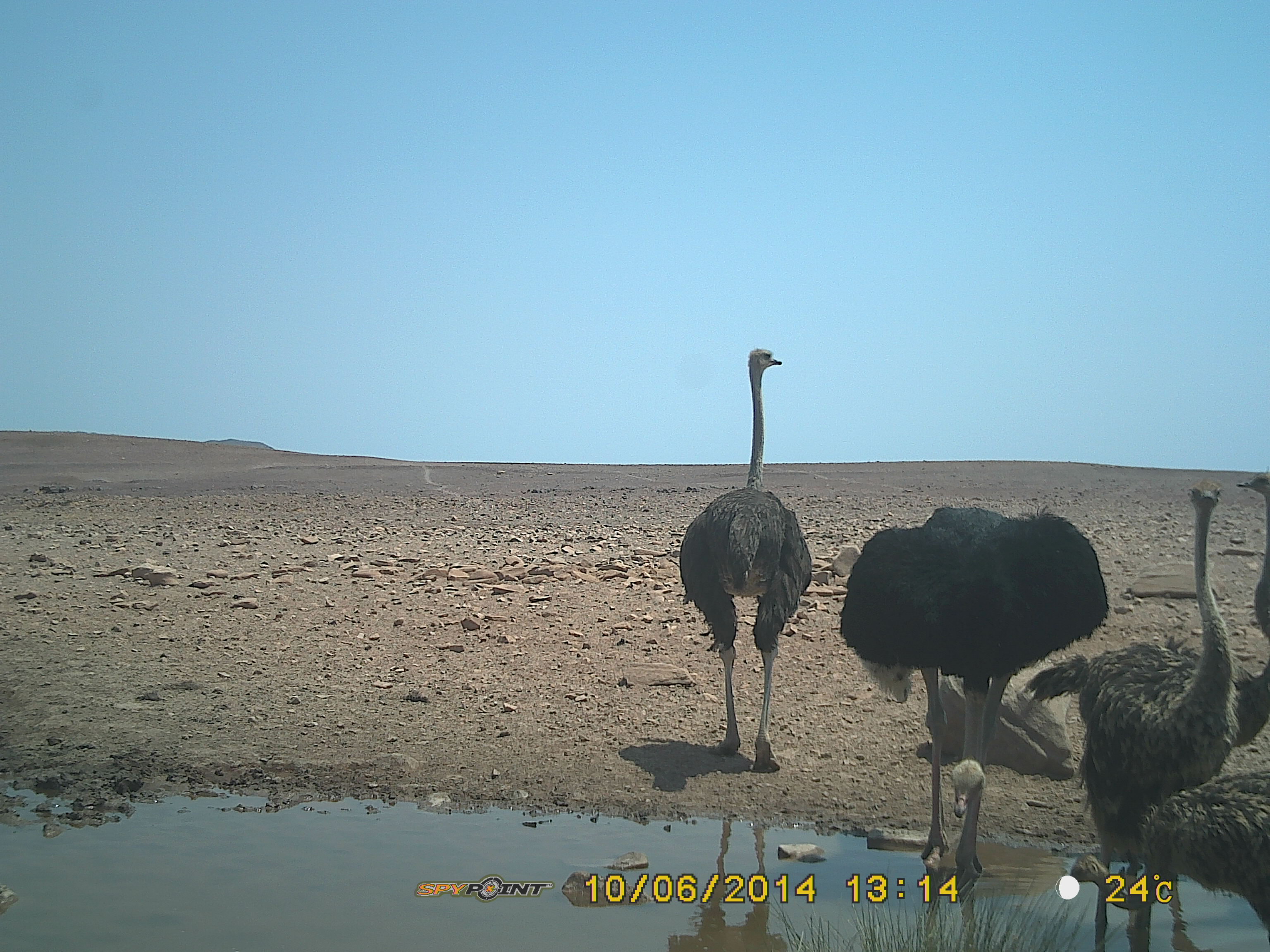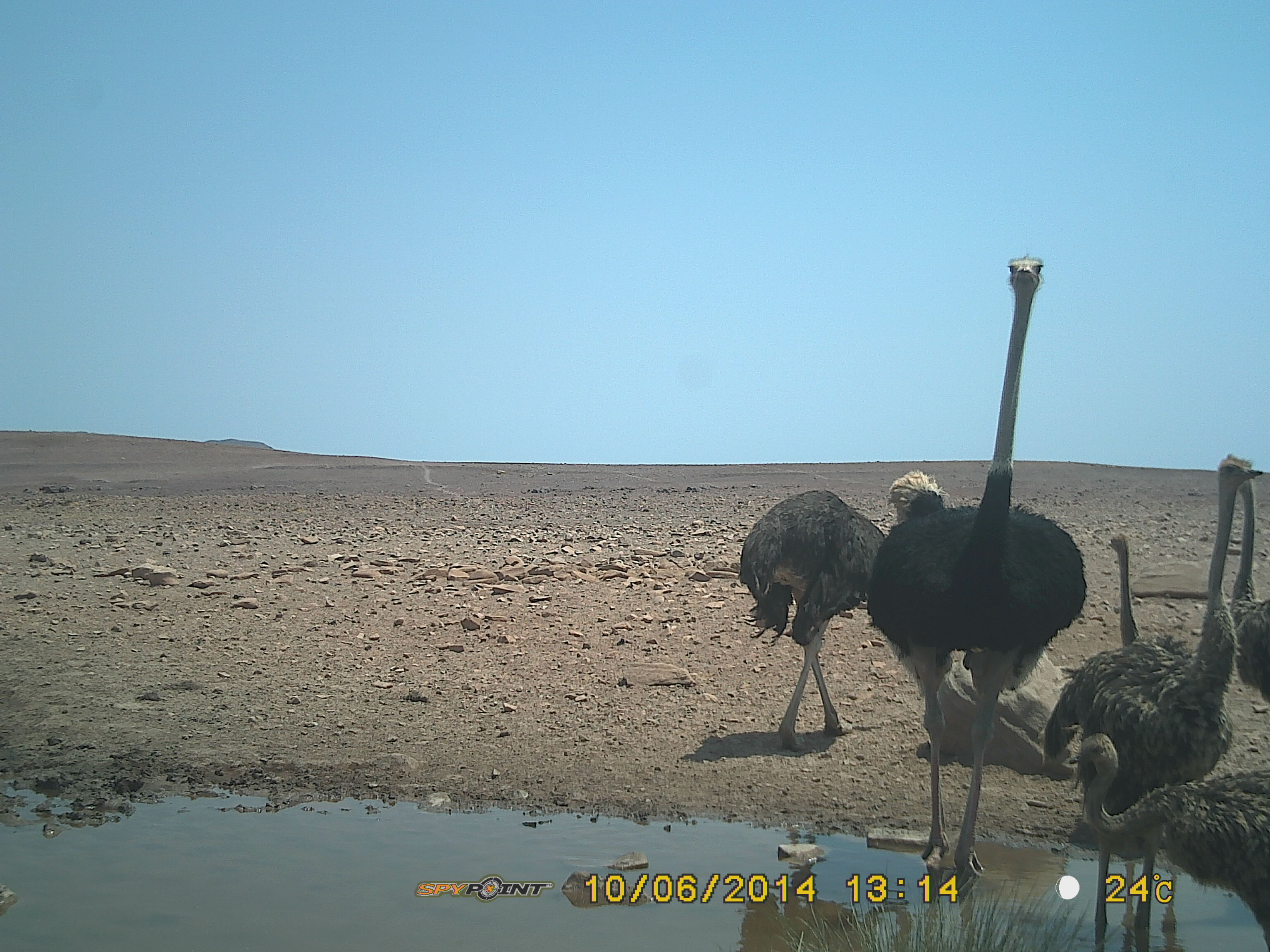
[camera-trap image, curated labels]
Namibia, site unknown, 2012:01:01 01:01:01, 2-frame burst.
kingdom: Animalia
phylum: Chordata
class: Aves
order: Struthioniformes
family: Struthionidae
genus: Struthio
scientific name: Struthio camelus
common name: common ostrich